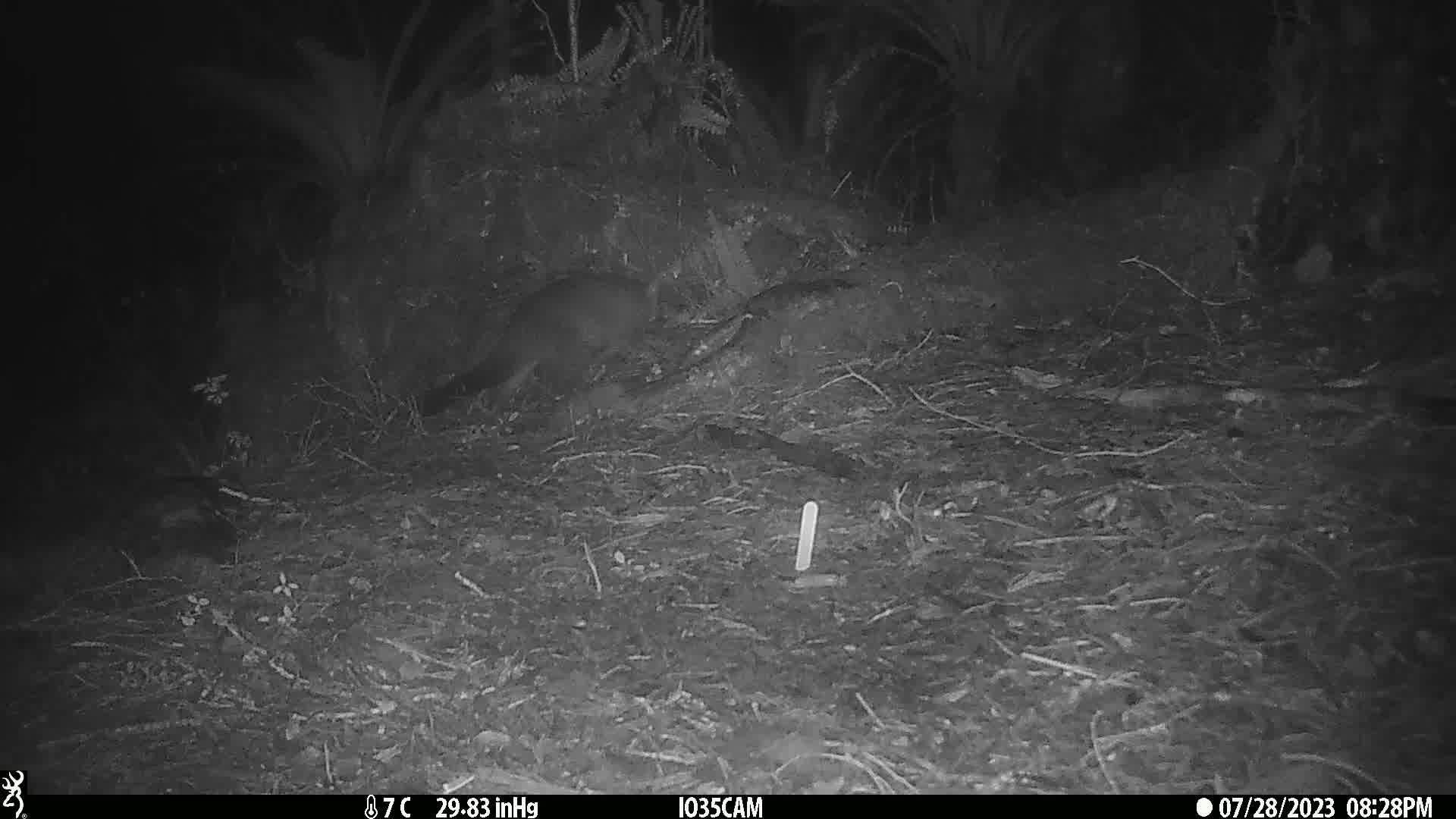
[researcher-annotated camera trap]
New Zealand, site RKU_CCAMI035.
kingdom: Animalia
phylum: Chordata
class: Mammalia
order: Diprotodontia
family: Phalangeridae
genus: Trichosurus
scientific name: Trichosurus vulpecula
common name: common brushtail possum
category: possum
Possum (common brushtail possum) (Trichosurus vulpecula).